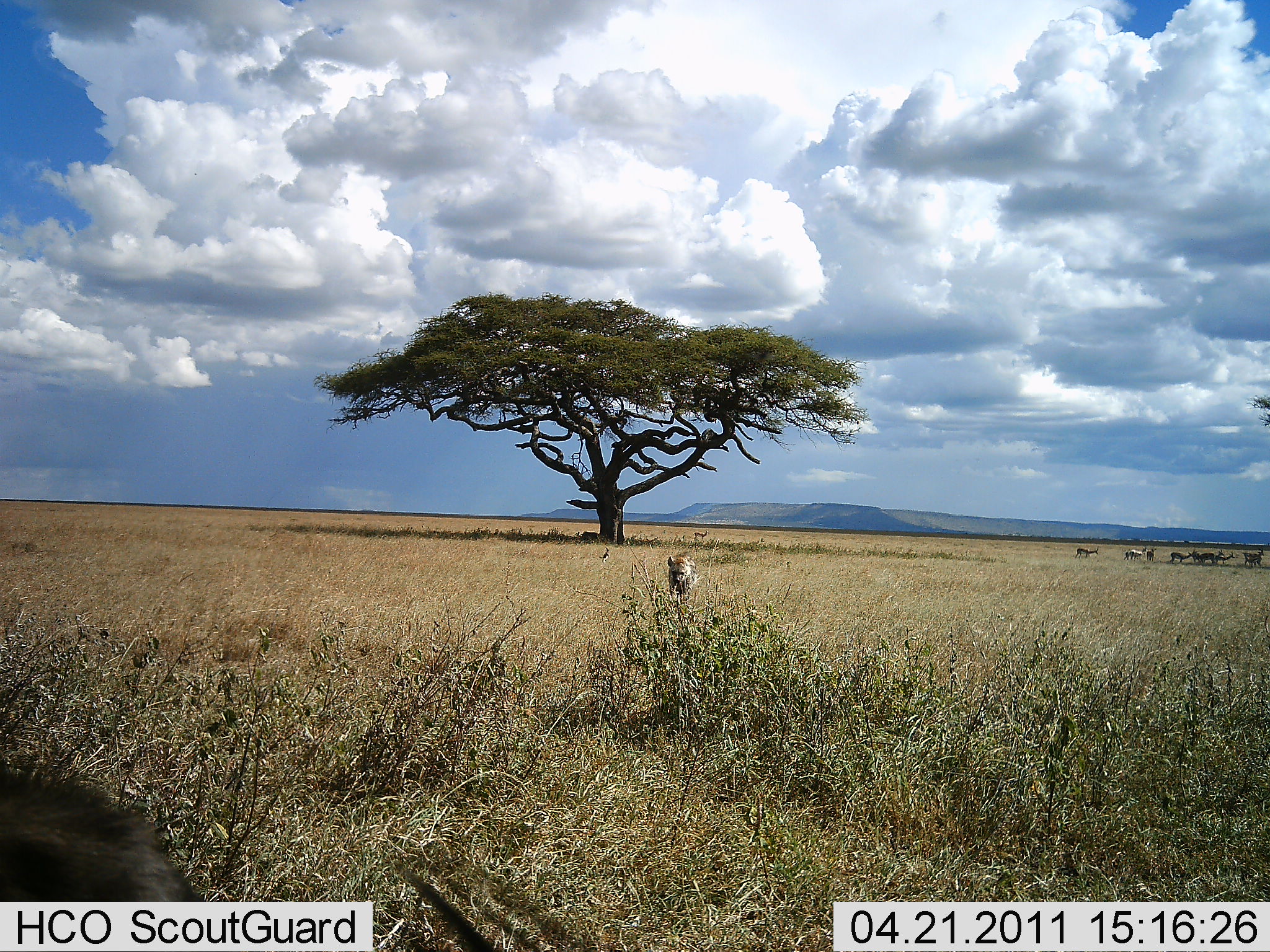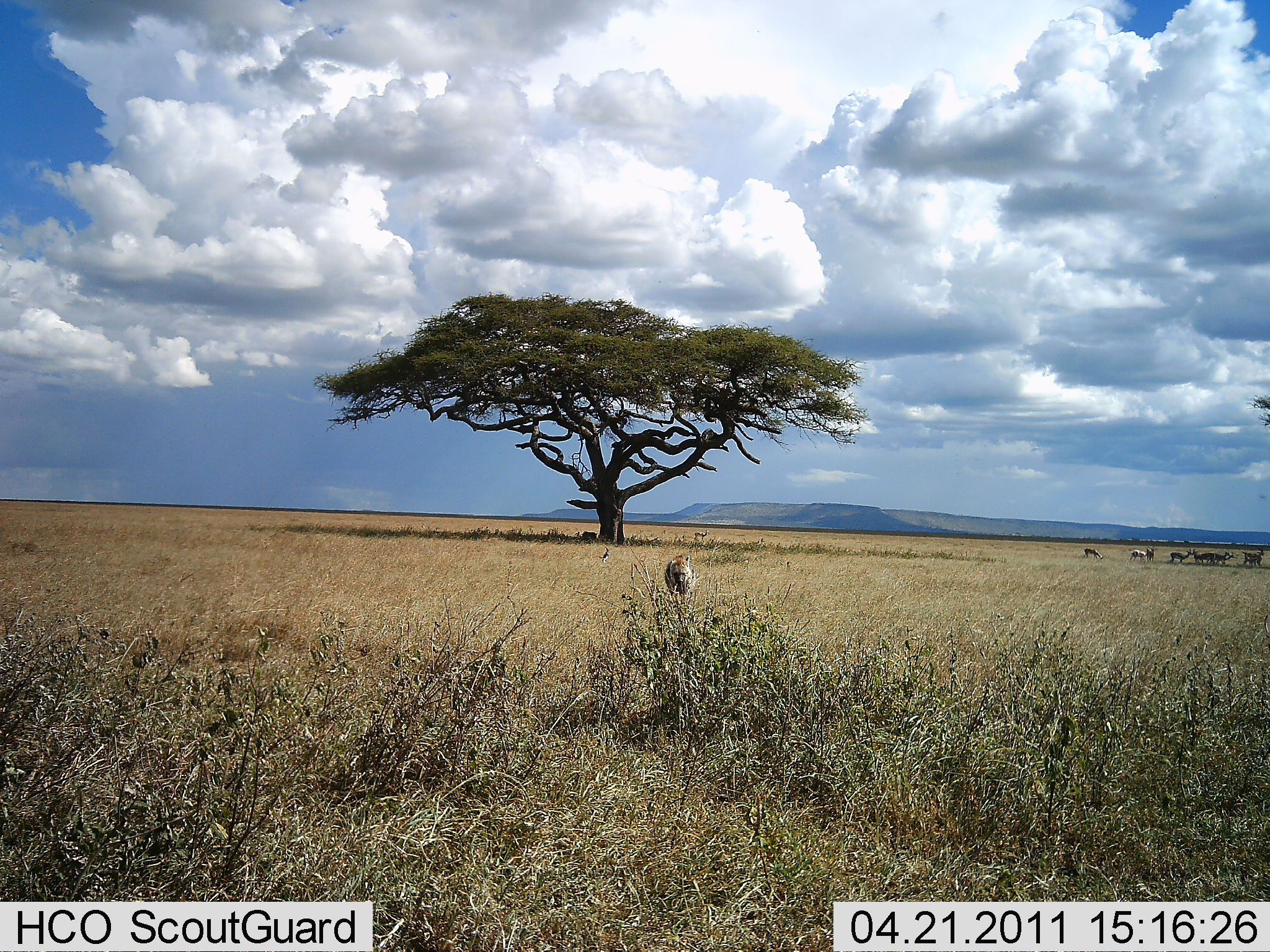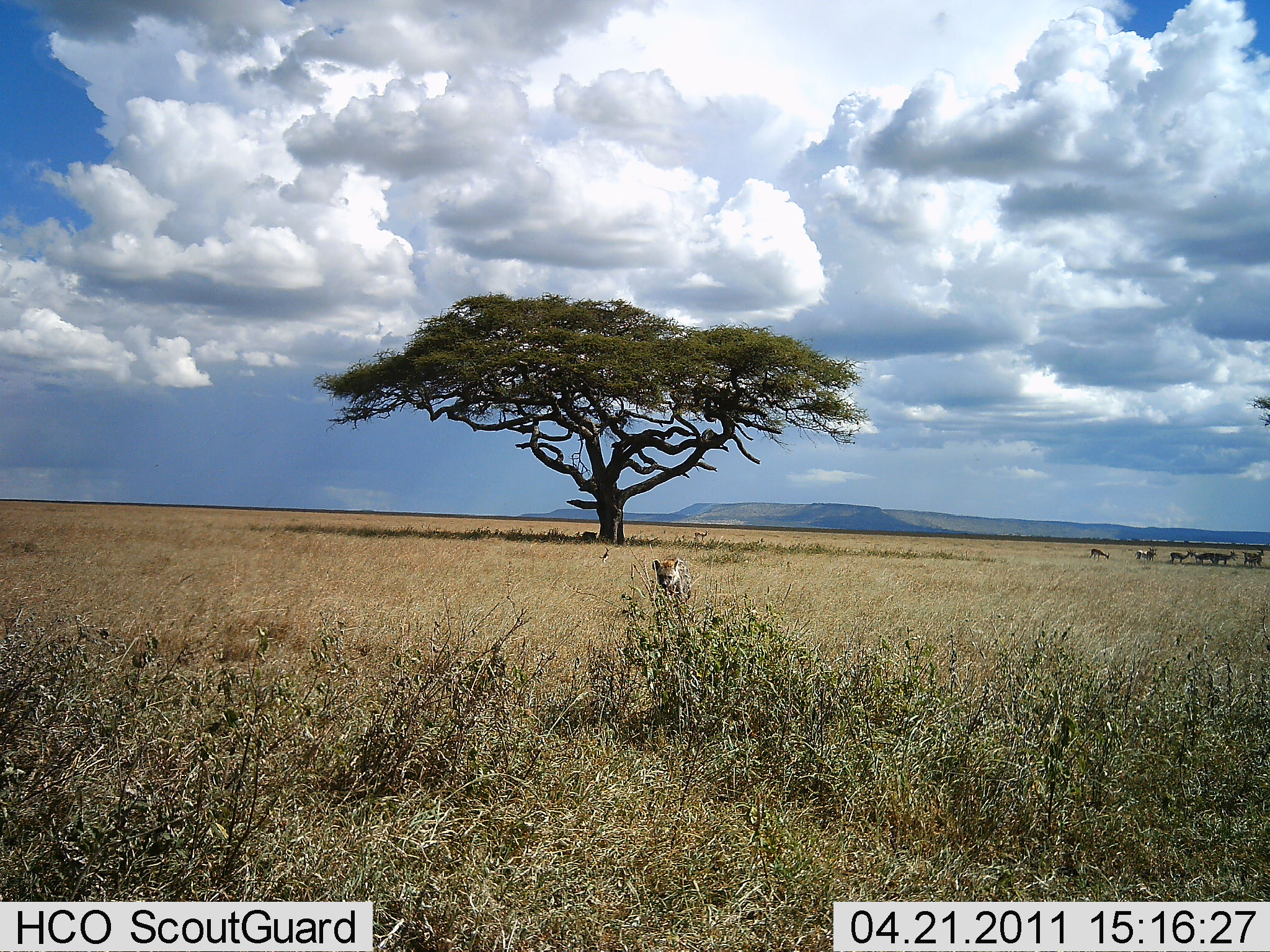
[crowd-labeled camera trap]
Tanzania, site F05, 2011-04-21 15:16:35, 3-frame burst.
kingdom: Animalia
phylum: Chordata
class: Mammalia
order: Artiodactyla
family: Bovidae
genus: Eudorcas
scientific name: Eudorcas thomsonii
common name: thomson's gazelle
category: gazellethomsons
Gazellethomsons (thomson's gazelle) (Eudorcas thomsonii), count 7. Behavior (volunteer vote fractions): standing 38%, resting 0%, moving 62%, interacting 0%. Young present (vote fraction): 0%. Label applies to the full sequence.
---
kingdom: Animalia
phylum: Chordata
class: Mammalia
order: Carnivora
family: Hyaenidae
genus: Crocuta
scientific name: Crocuta crocuta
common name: spotted hyena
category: hyenaspotted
Hyenaspotted (spotted hyena) (Crocuta crocuta), count 1. Behavior (volunteer vote fractions): standing 10%, resting 0%, moving 95%, interacting 0%. Young present (vote fraction): 0%. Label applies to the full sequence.